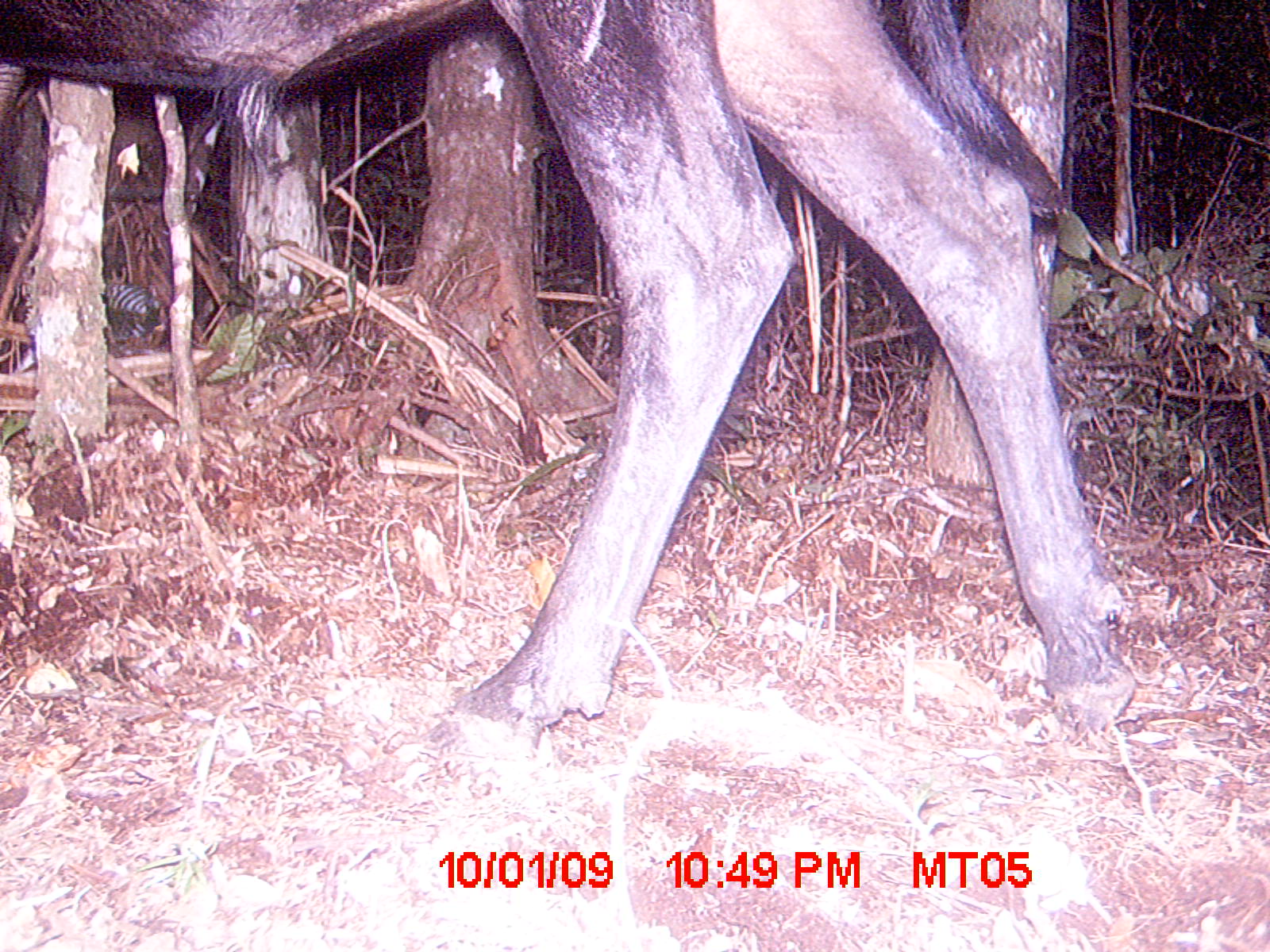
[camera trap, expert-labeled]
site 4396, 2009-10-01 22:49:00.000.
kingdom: Animalia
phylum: Chordata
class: Mammalia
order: Artiodactyla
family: Bovidae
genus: Bos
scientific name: Bos taurus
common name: domestic cattle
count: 1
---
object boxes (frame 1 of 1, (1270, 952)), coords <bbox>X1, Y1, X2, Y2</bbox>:
bos taurus: <bbox>0, 0, 1133, 780</bbox>